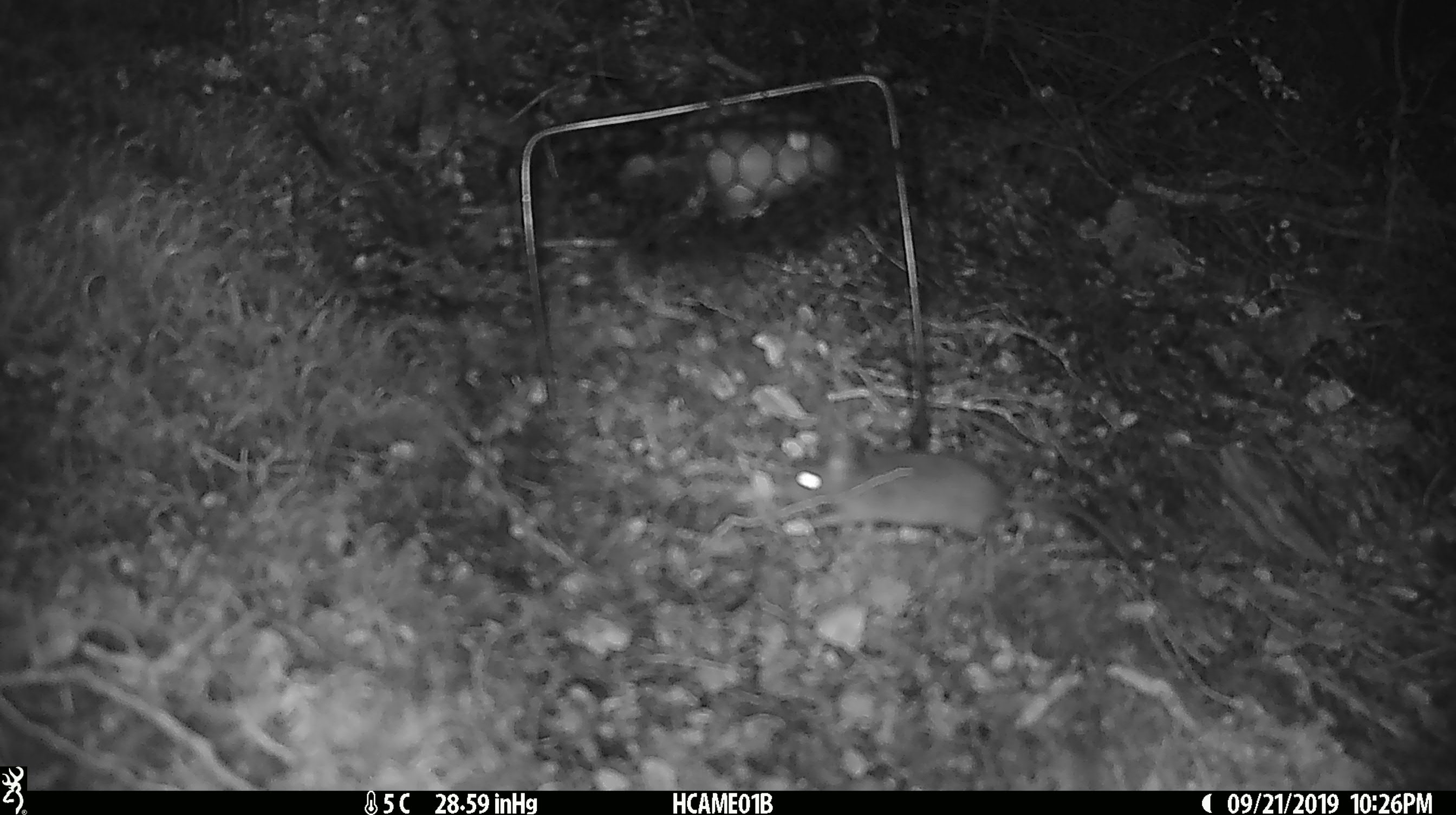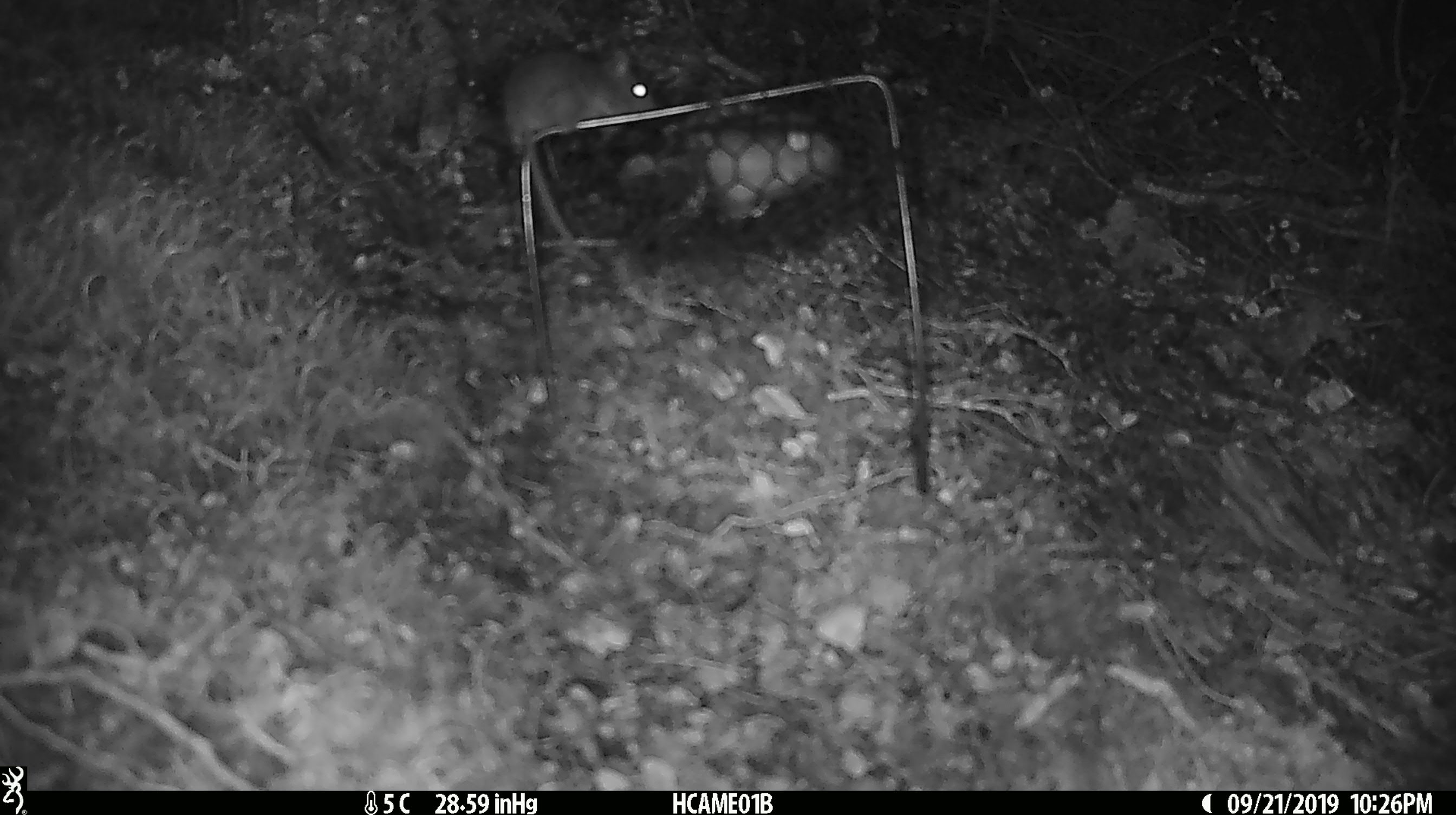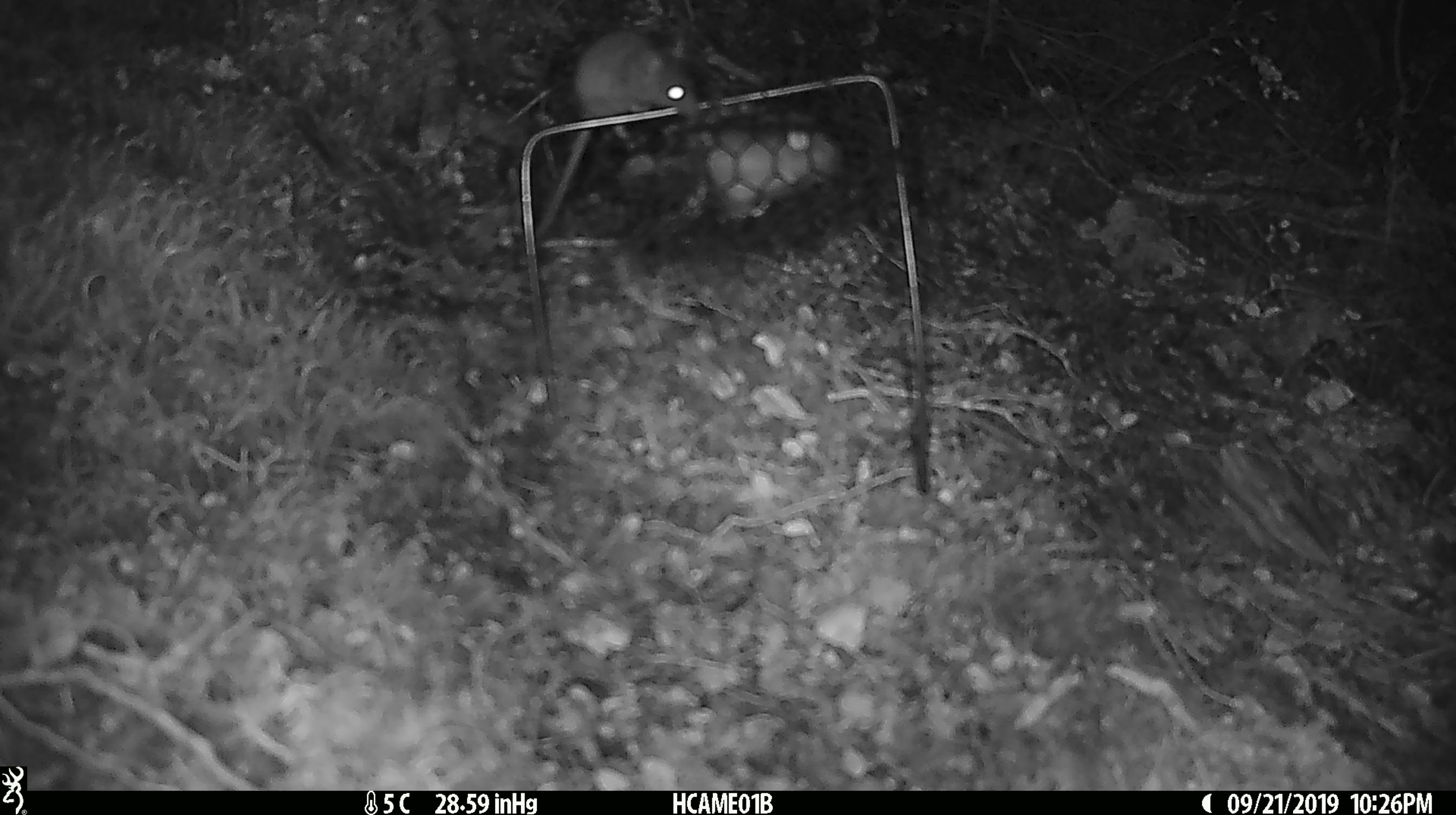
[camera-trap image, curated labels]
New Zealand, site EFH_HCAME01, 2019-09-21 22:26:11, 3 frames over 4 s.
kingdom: Animalia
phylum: Chordata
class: Mammalia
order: Rodentia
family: Muridae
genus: Mus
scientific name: Mus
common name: mouse